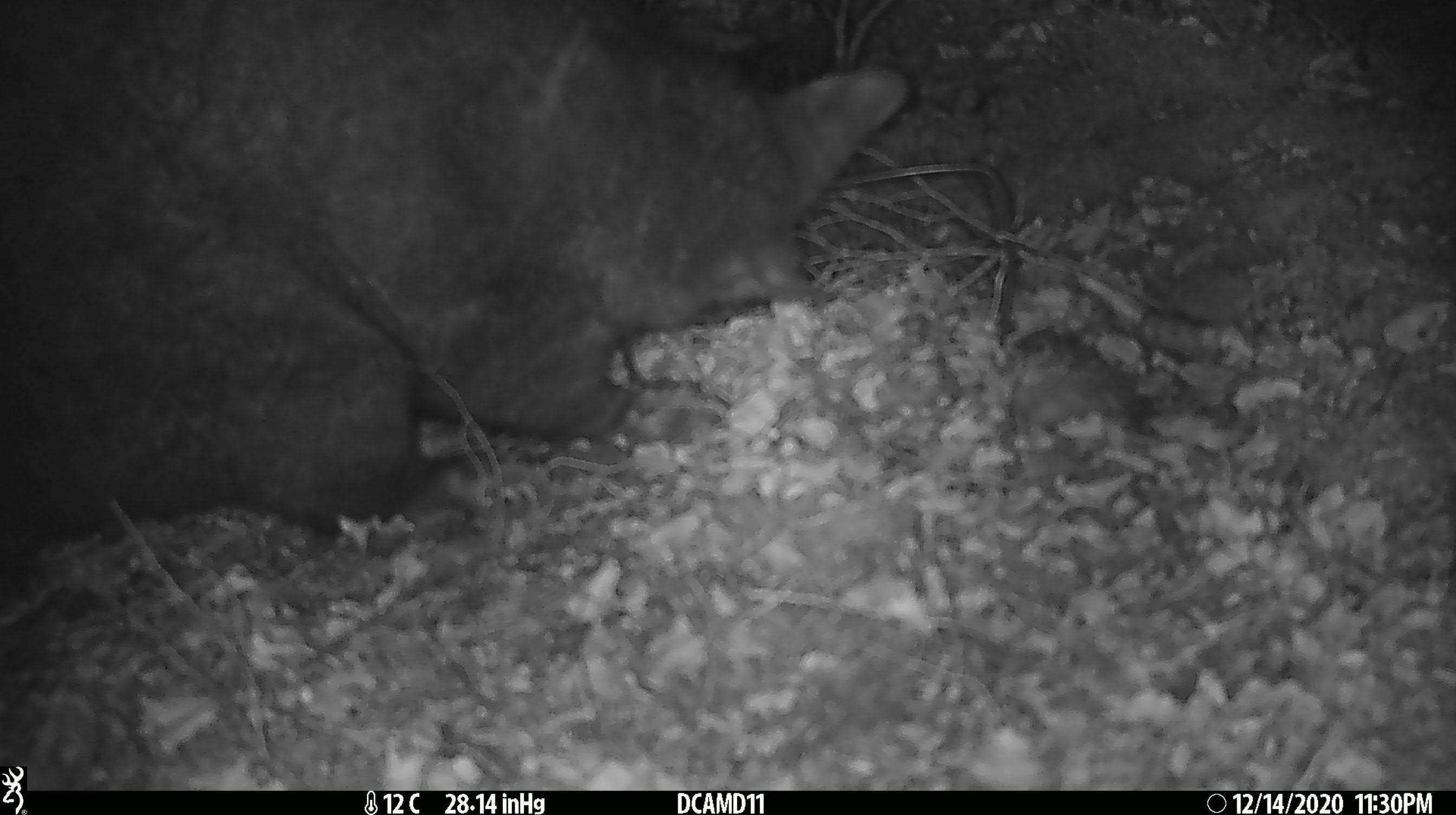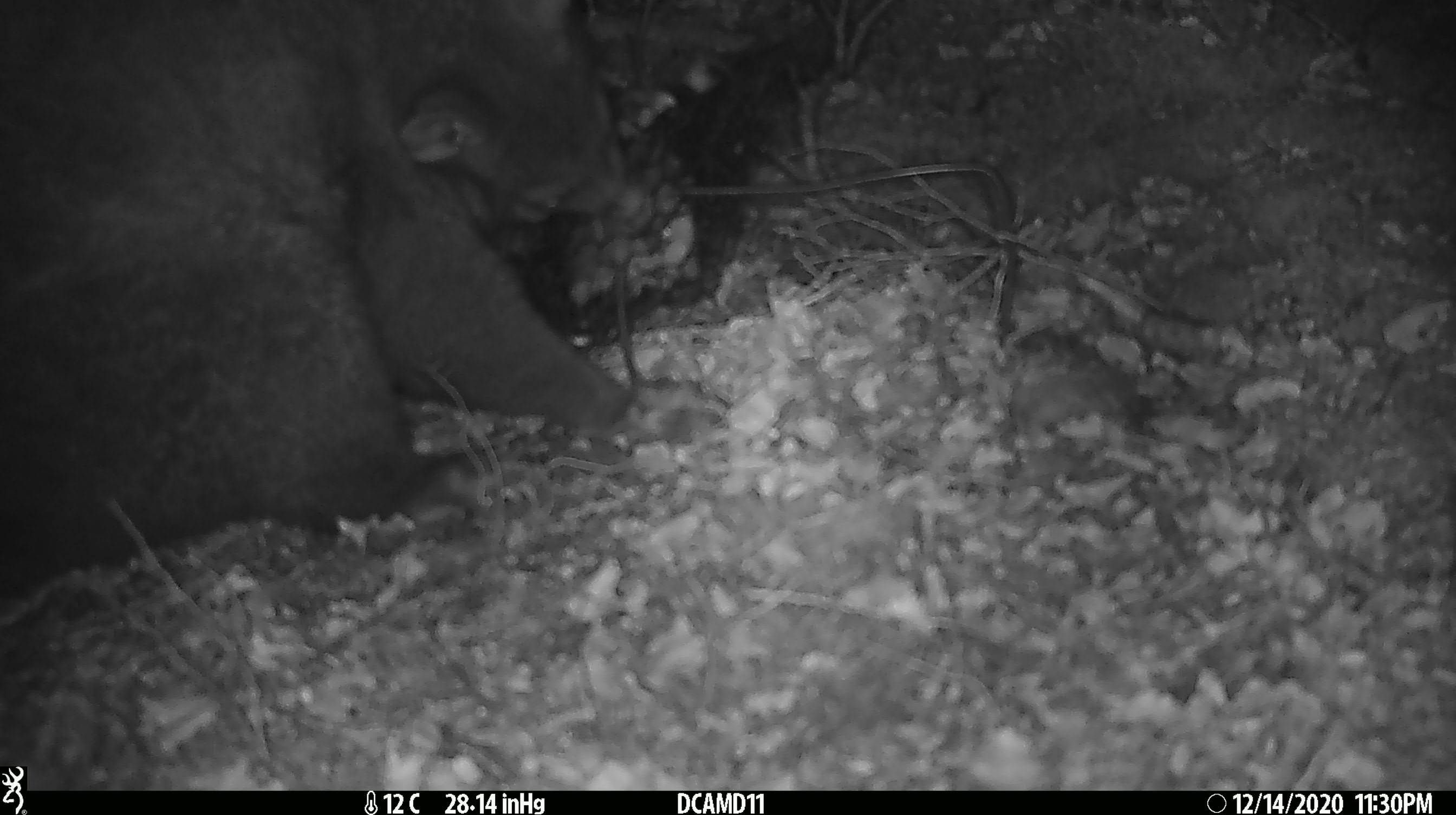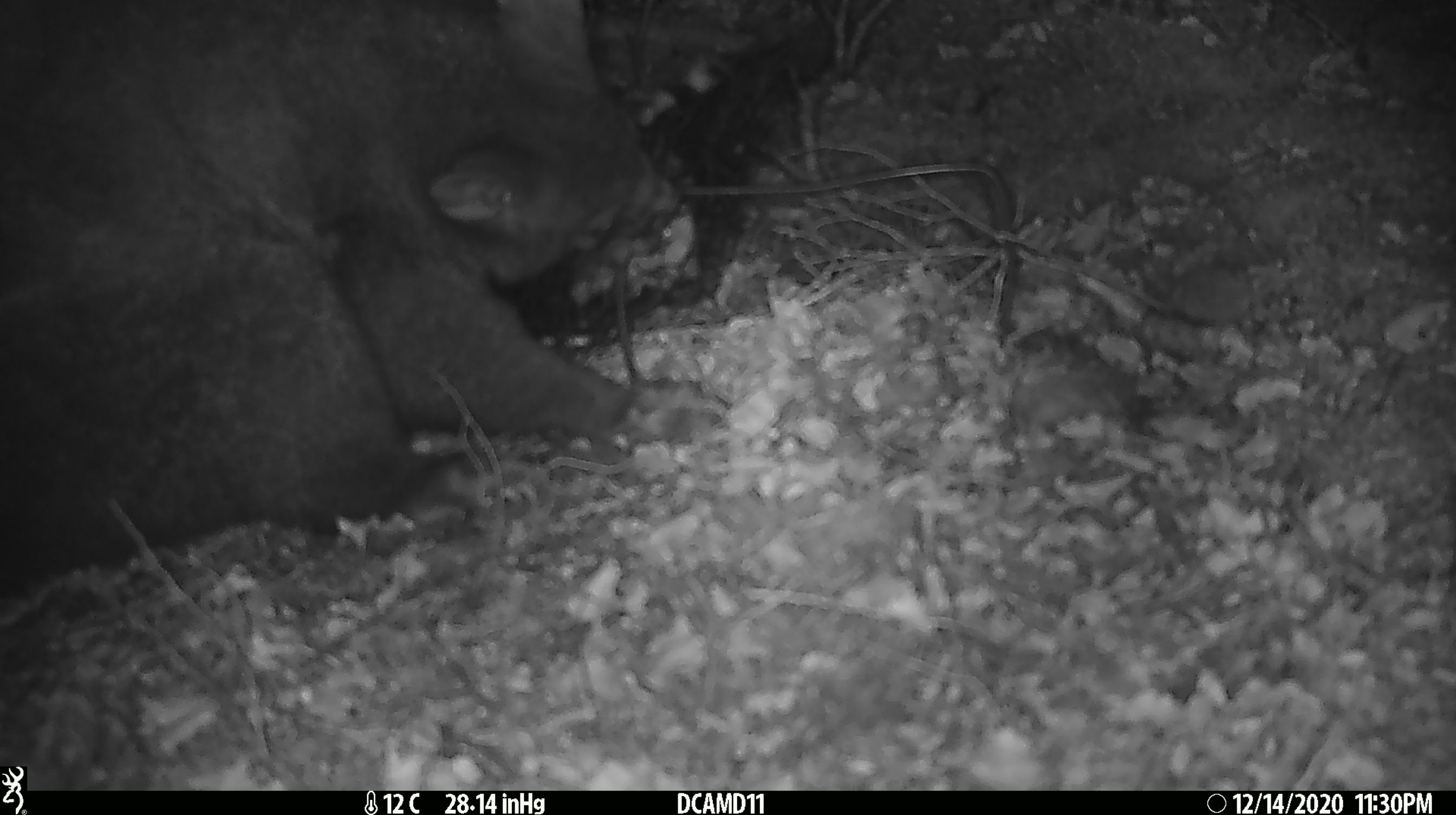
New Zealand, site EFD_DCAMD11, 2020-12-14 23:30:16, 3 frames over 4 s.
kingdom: Animalia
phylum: Chordata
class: Mammalia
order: Diprotodontia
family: Phalangeridae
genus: Trichosurus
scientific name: Trichosurus vulpecula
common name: common brushtail possum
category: possum